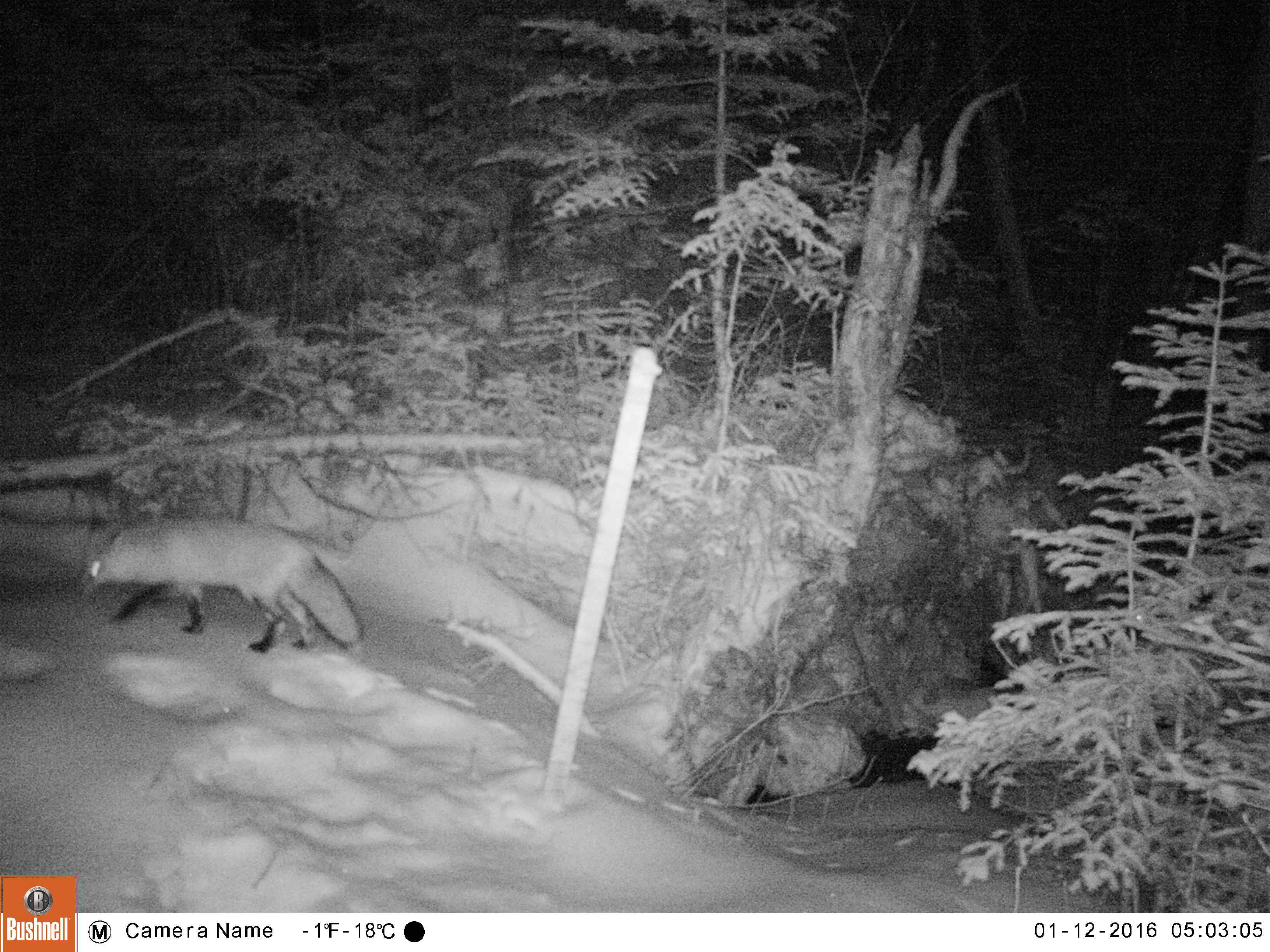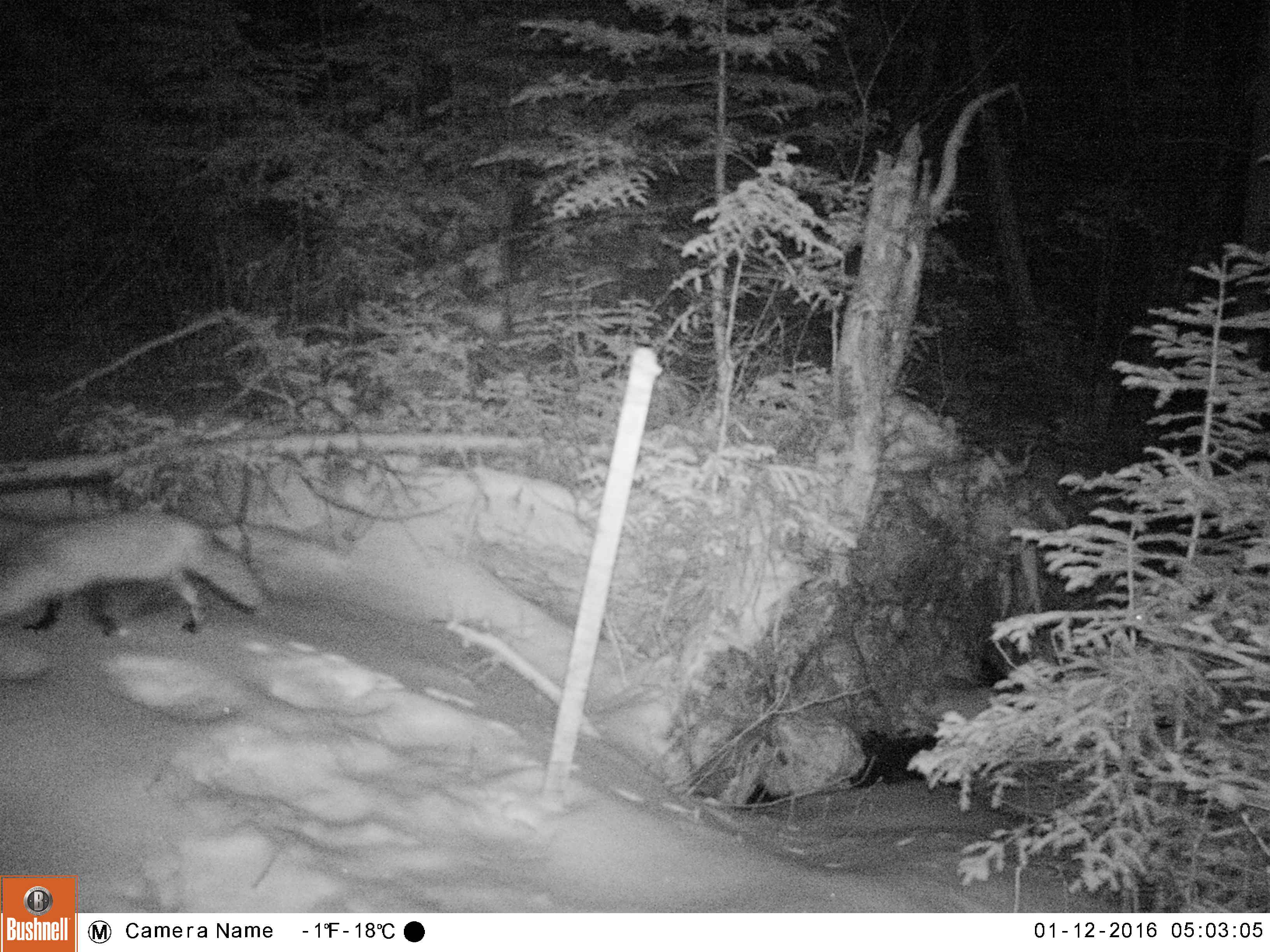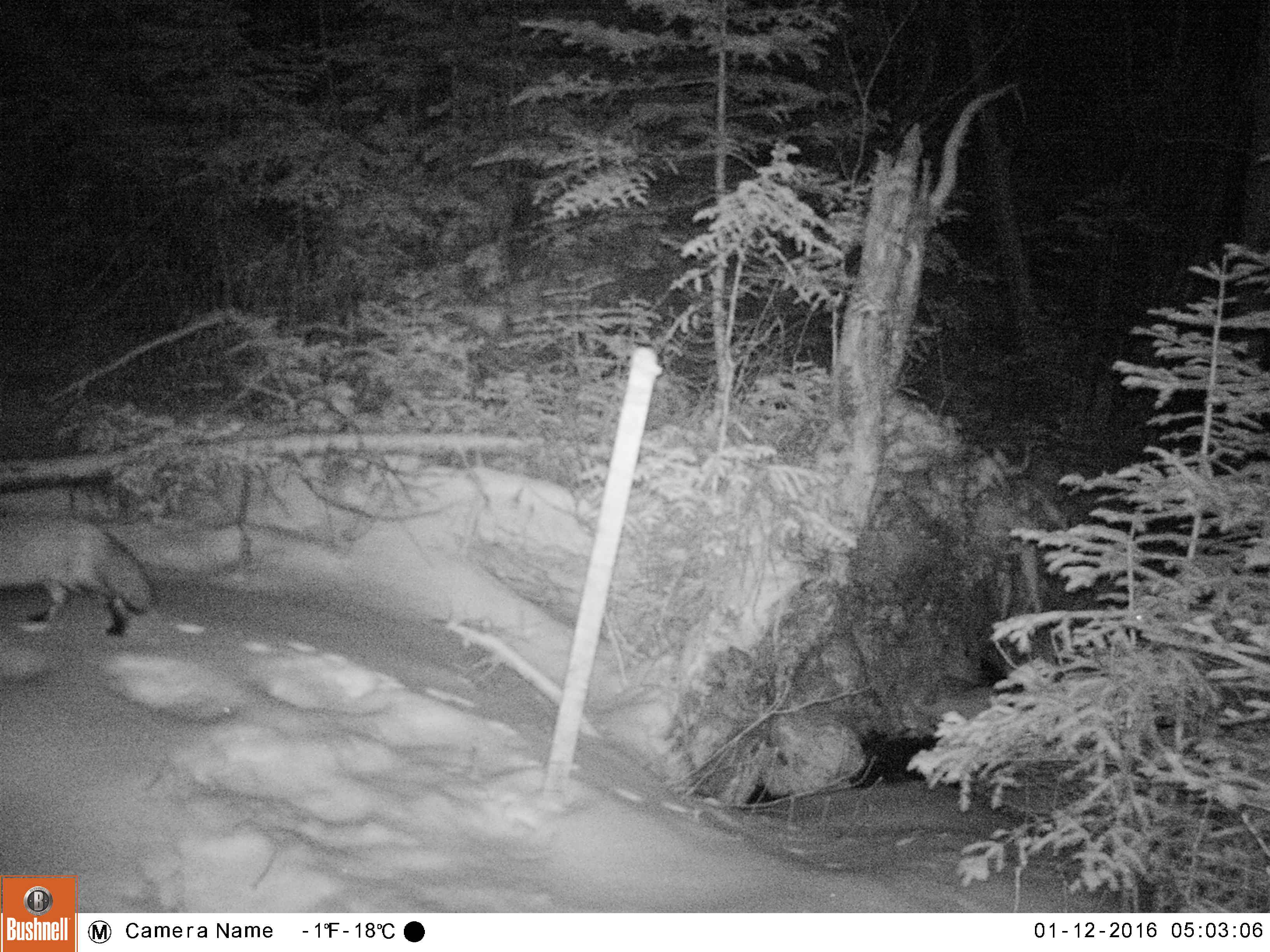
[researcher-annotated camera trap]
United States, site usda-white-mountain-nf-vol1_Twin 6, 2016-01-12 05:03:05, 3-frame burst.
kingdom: Animalia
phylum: Chordata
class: Mammalia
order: Carnivora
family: Canidae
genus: Vulpes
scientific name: Vulpes vulpes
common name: red fox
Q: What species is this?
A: Red fox (Vulpes vulpes).